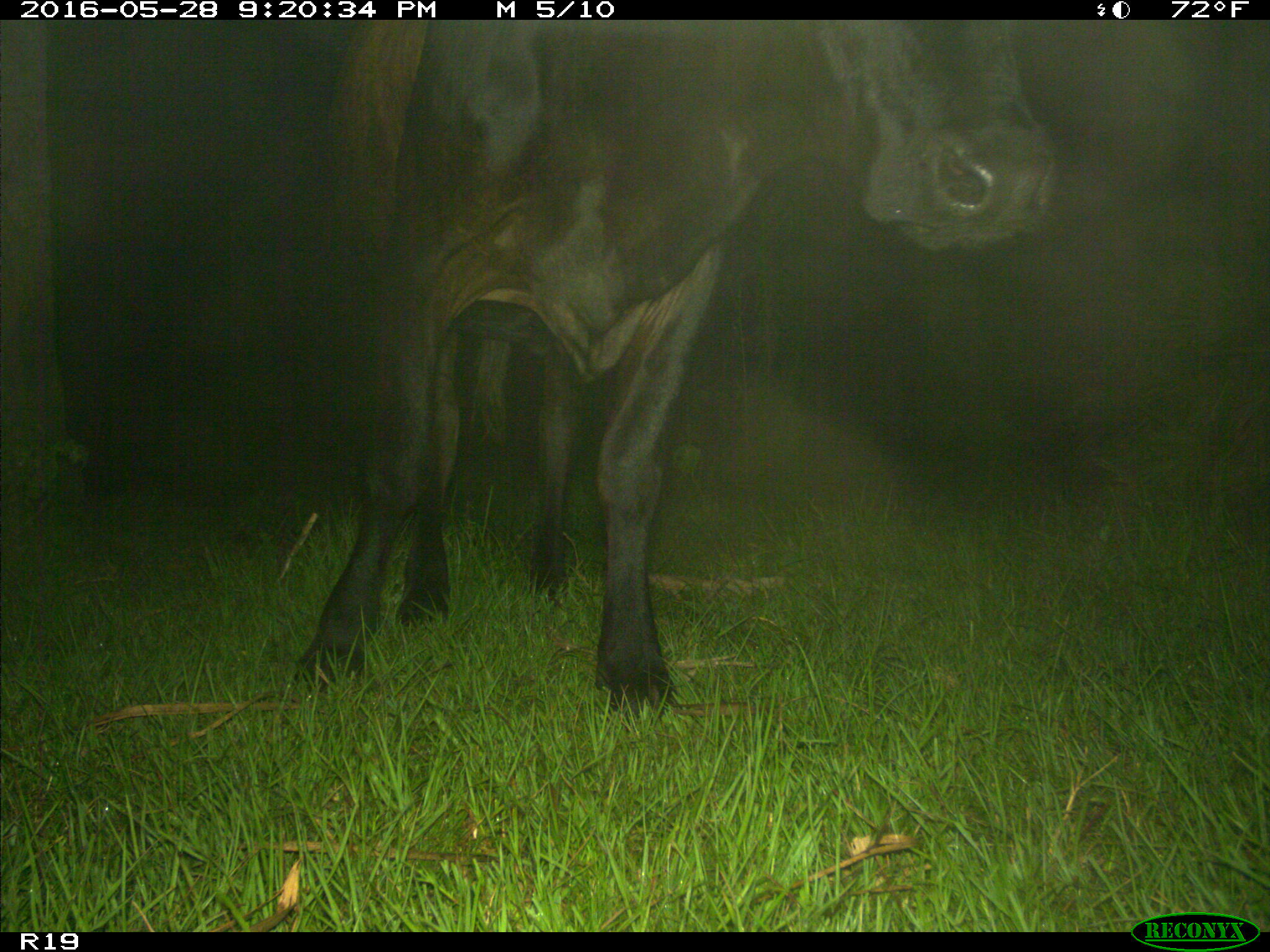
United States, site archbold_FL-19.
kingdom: Animalia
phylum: Chordata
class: Mammalia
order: Artiodactyla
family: Bovidae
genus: Bos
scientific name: Bos taurus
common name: domestic cow